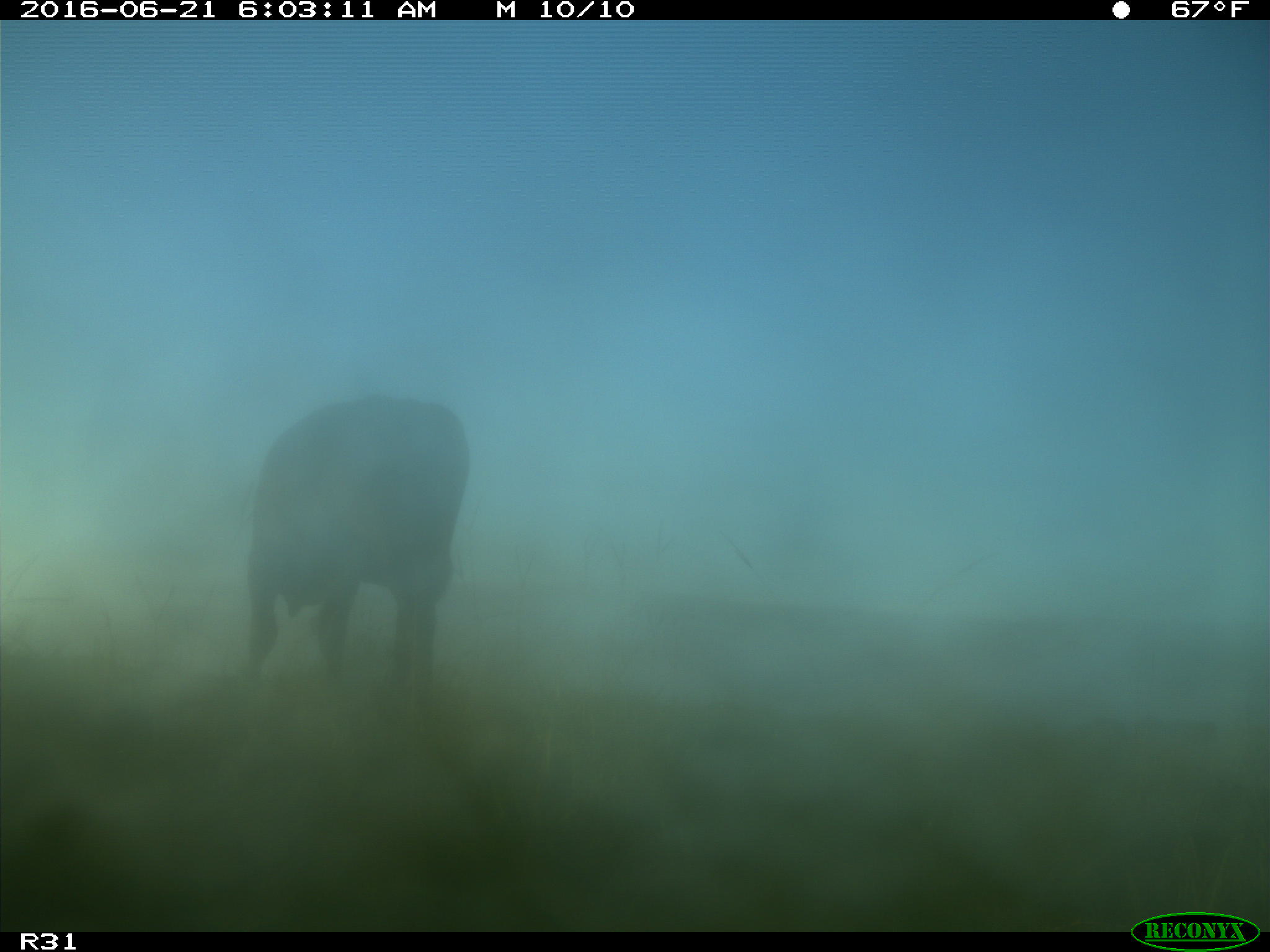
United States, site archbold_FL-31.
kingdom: Animalia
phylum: Chordata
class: Mammalia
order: Artiodactyla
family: Bovidae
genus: Bos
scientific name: Bos taurus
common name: domestic cow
Bos taurus (domestic cow).